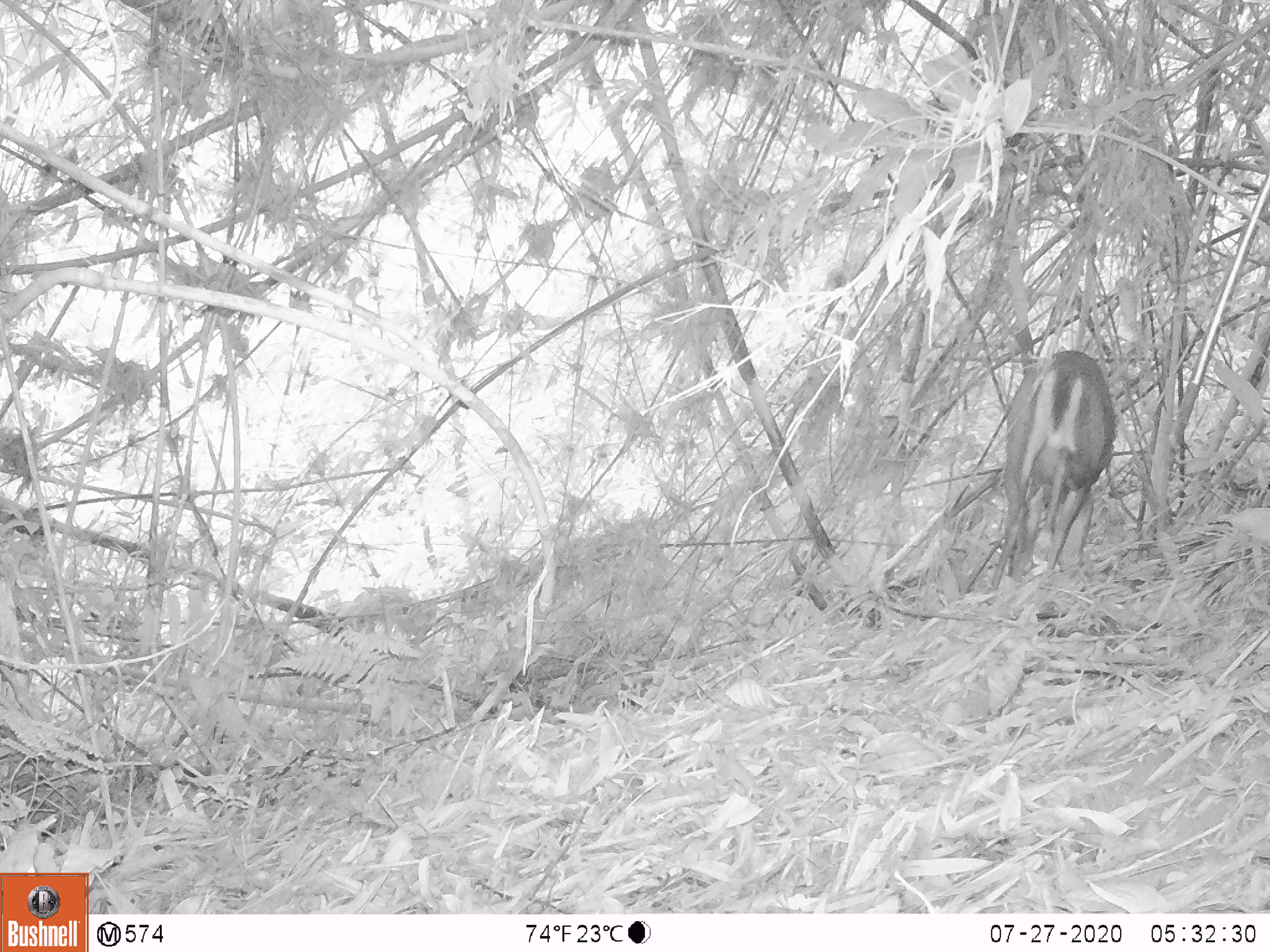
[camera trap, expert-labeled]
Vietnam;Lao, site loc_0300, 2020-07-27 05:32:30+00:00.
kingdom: Animalia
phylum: Chordata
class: Mammalia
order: Artiodactyla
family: Cervidae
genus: Muntiacus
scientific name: Muntiacus rooseveltorum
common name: roosevelt's muntjac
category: roosevelts muntjac group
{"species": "roosevelts muntjac group (roosevelt's muntjac) (Muntiacus rooseveltorum)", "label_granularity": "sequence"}